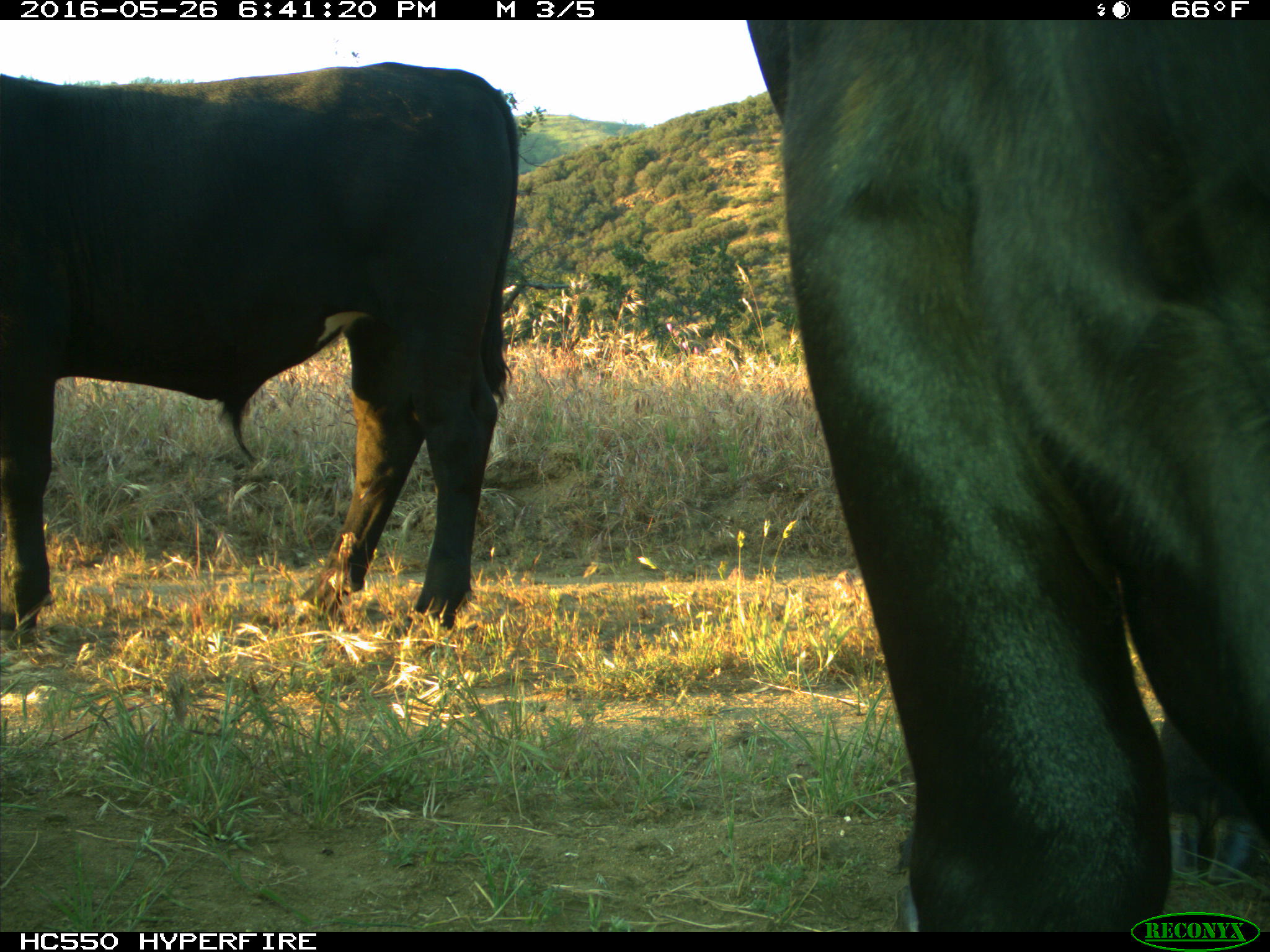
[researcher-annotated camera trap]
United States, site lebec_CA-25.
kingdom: Animalia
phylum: Chordata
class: Mammalia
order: Artiodactyla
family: Bovidae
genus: Bos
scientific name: Bos taurus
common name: domestic cow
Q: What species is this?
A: Bos taurus (domestic cow).